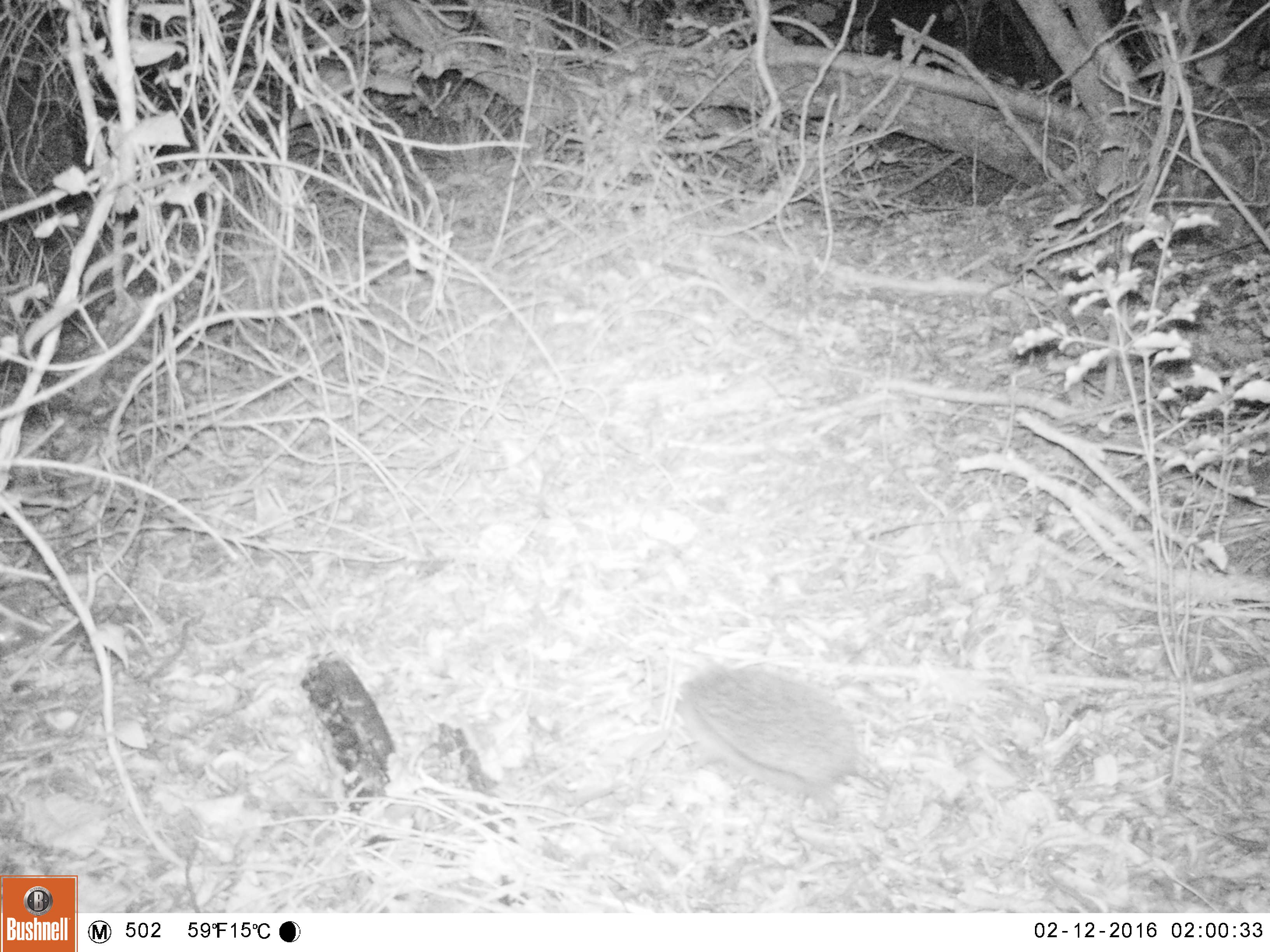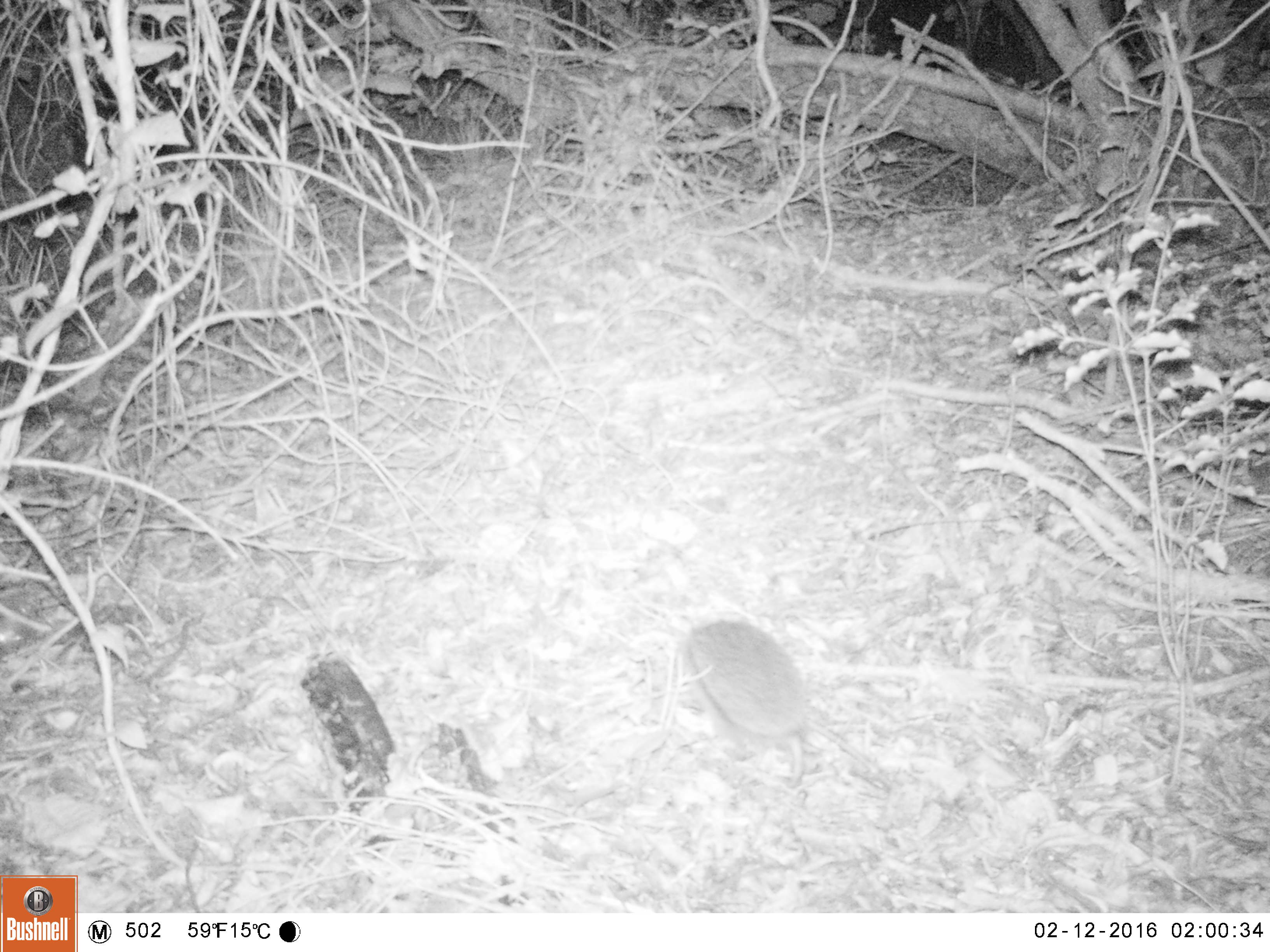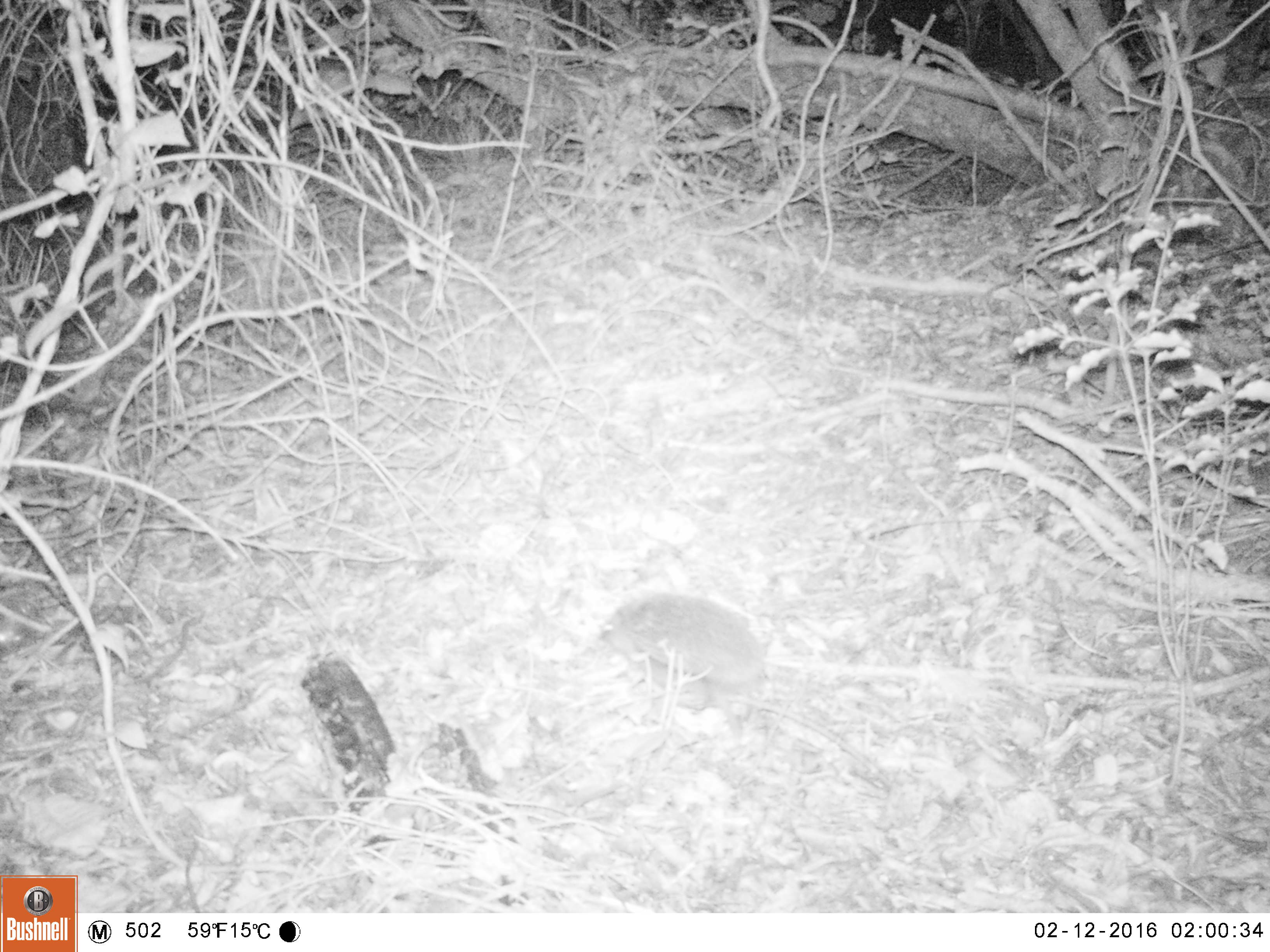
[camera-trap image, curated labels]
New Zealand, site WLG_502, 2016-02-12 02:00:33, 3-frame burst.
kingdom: Animalia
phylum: Chordata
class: Mammalia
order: Eulipotyphla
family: Erinaceidae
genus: Erinaceus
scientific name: Erinaceus europaeus europaeus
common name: european hedgehog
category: hedgehog